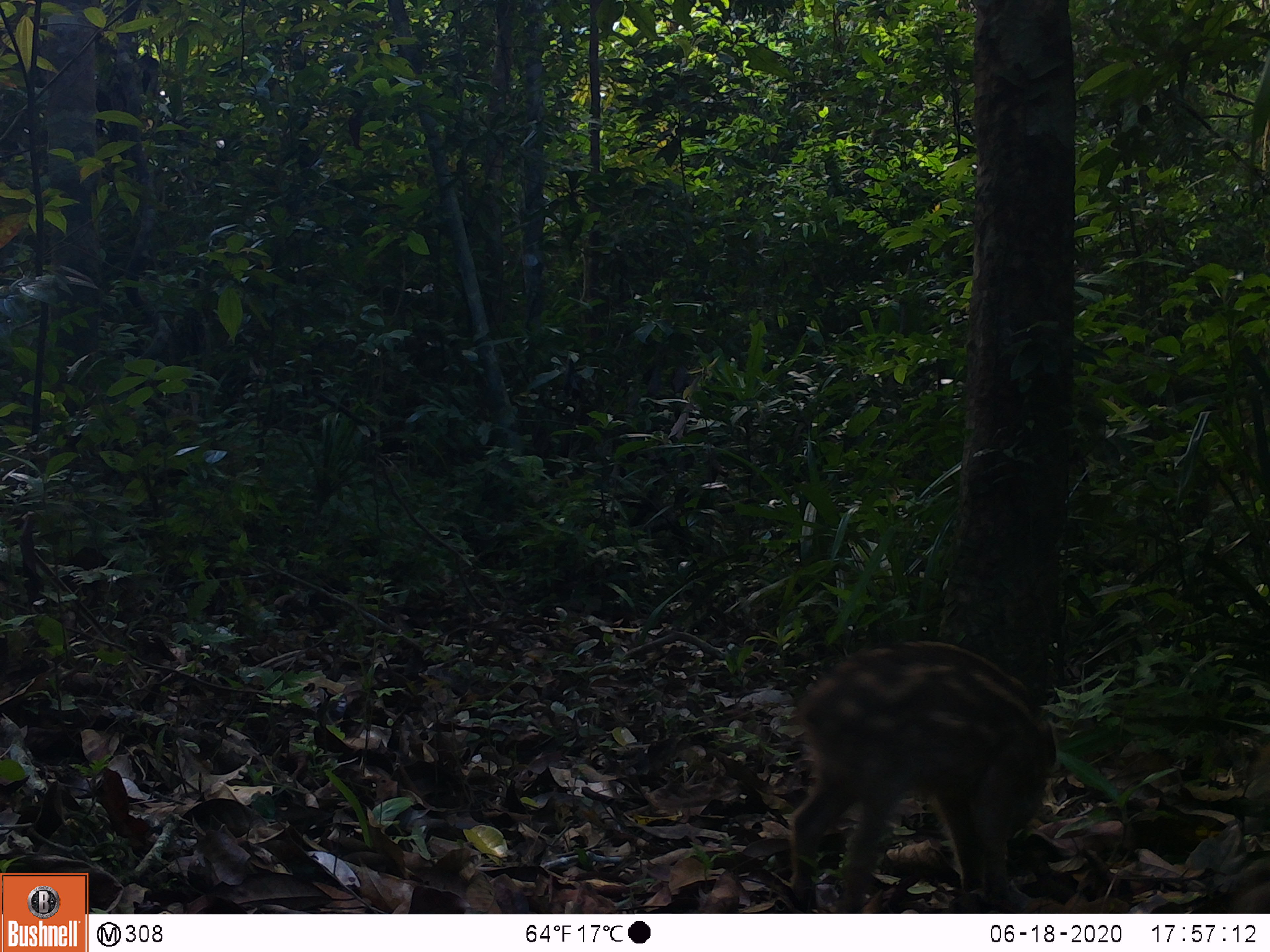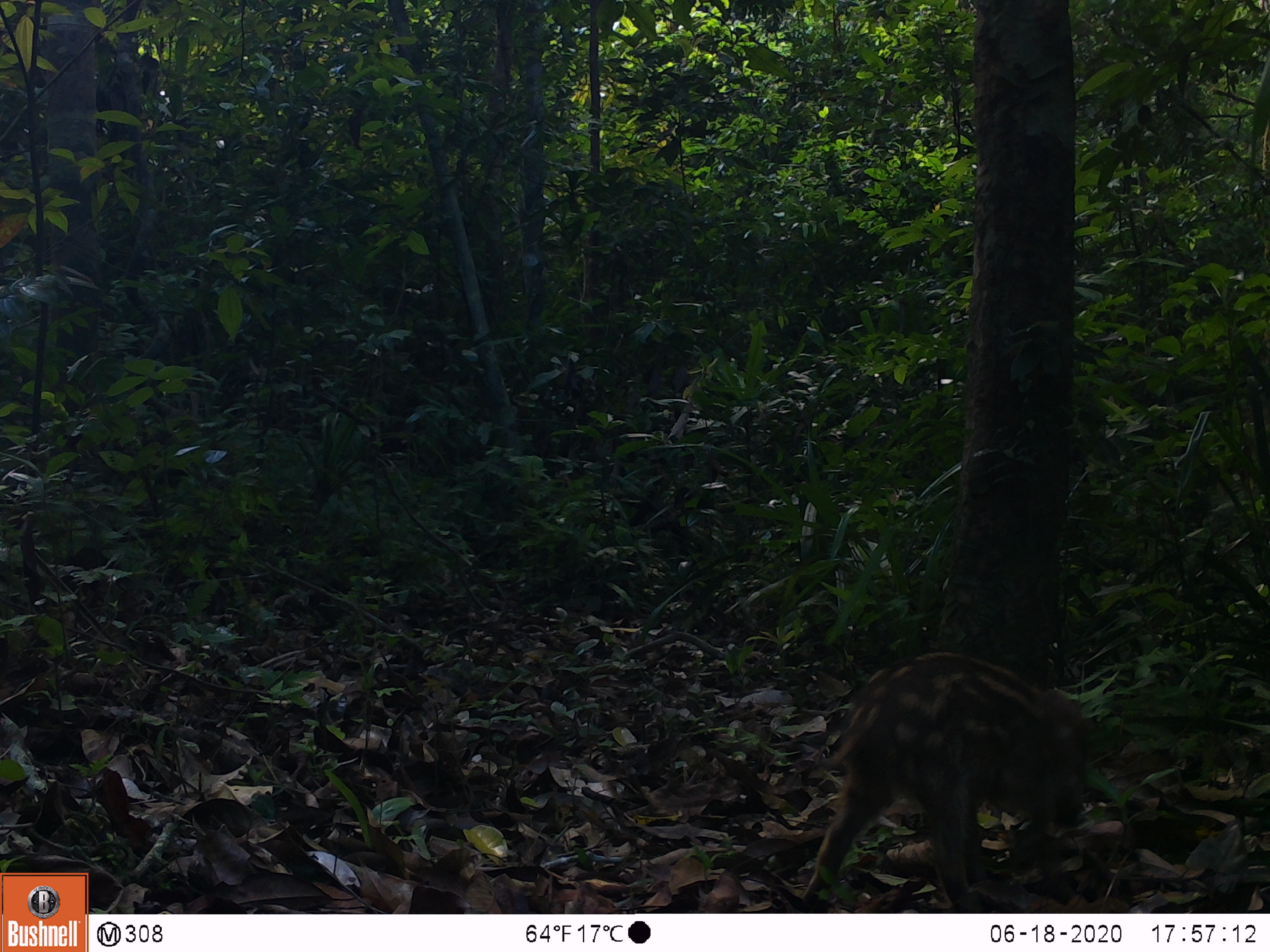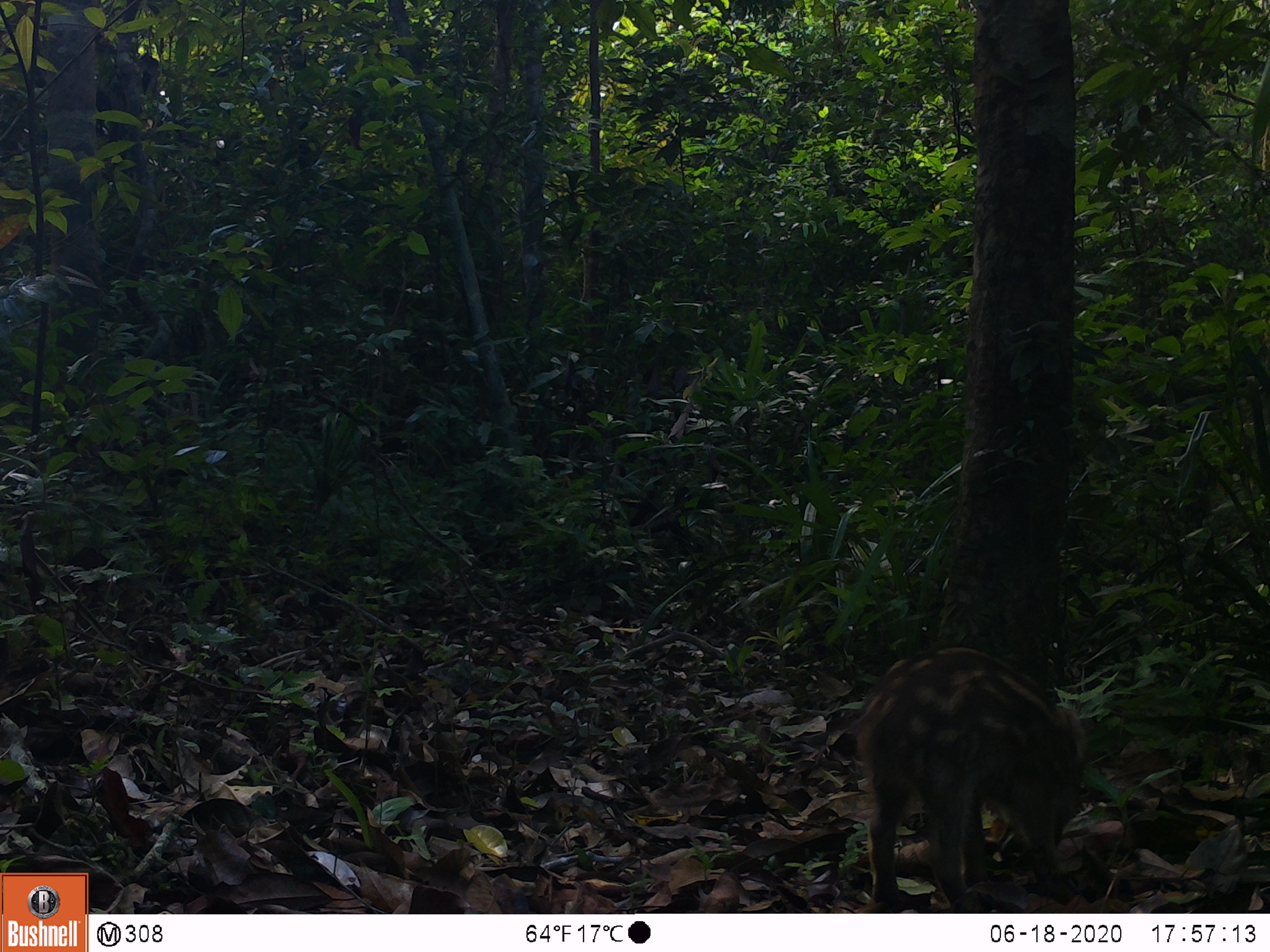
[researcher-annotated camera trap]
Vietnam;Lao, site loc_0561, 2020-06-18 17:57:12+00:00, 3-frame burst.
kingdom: Animalia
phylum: Chordata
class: Mammalia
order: Artiodactyla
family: Suidae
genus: Sus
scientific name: Sus scrofa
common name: eurasian wild pig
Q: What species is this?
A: Eurasian wild pig (Sus scrofa).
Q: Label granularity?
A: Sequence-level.